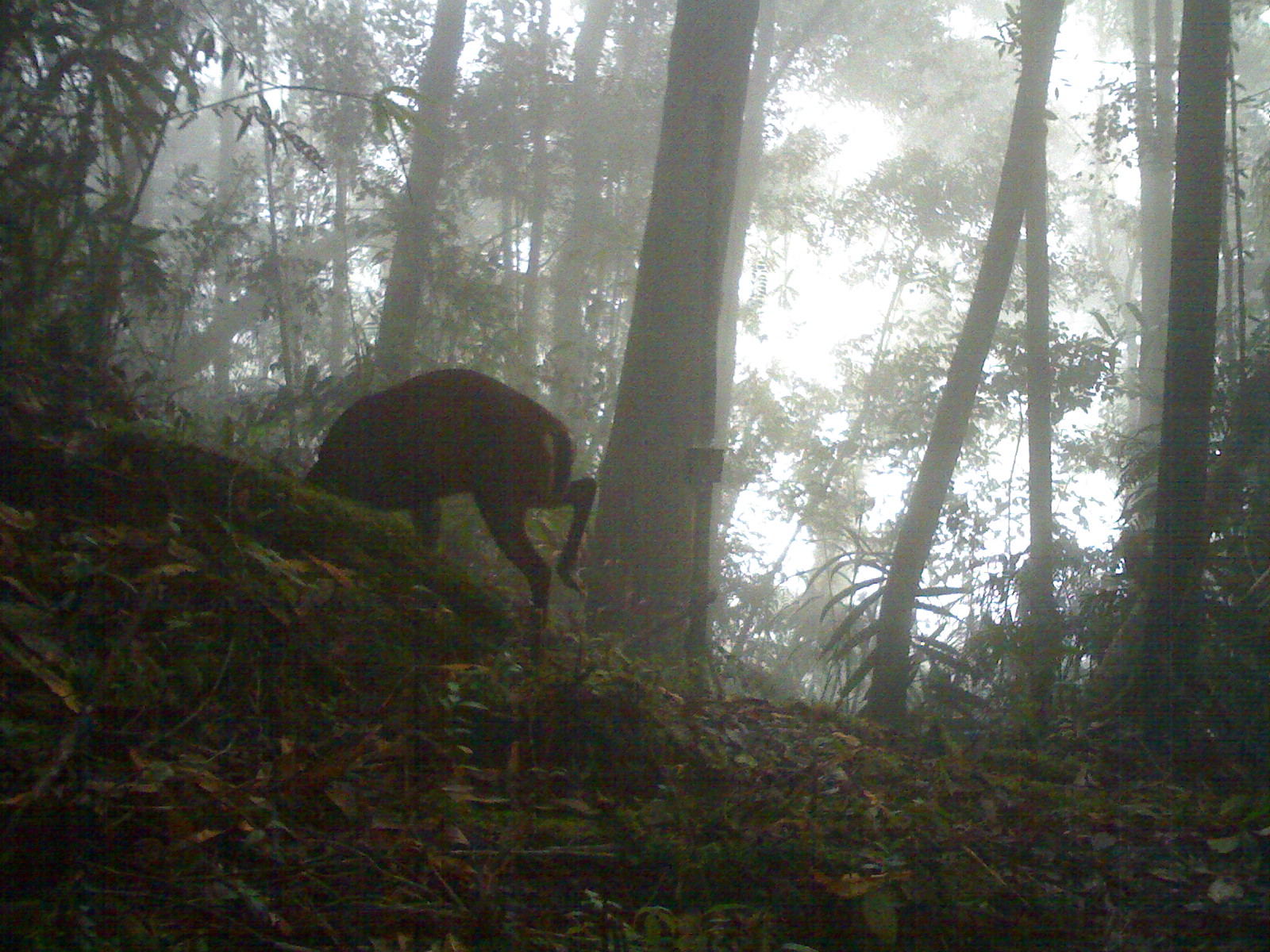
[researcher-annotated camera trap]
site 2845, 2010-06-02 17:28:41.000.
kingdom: Animalia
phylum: Chordata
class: Mammalia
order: Artiodactyla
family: Cervidae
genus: Muntiacus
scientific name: Muntiacus muntjak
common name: southern red muntjac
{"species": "Muntiacus muntjak (southern red muntjac)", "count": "1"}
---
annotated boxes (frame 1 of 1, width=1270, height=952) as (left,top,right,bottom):
muntiacus muntjak: (304,361,596,626)